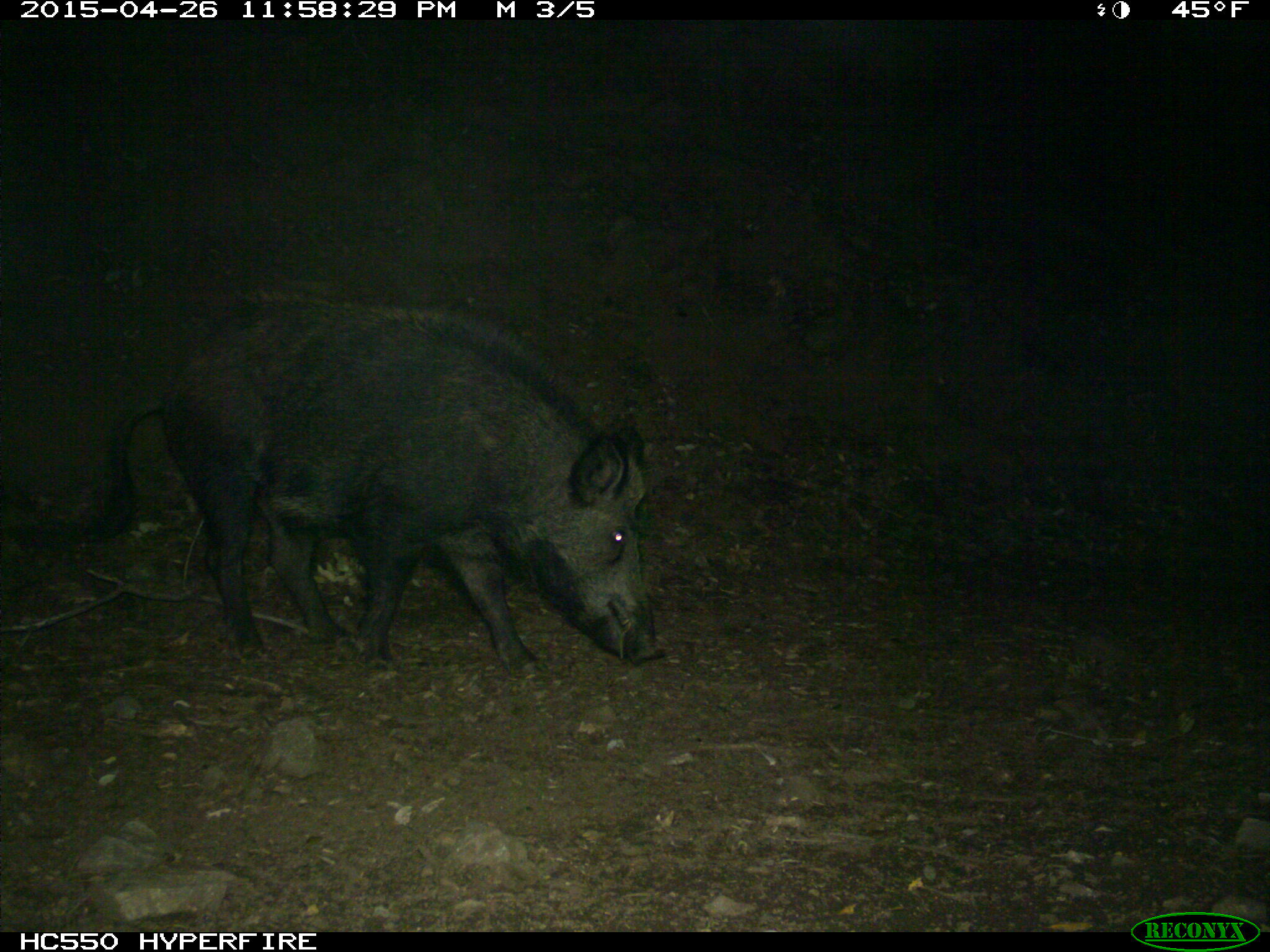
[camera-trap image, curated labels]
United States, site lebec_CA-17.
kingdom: Animalia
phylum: Chordata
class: Mammalia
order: Artiodactyla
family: Suidae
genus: Sus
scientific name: Sus scrofa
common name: wild boar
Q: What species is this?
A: Sus scrofa (wild boar).